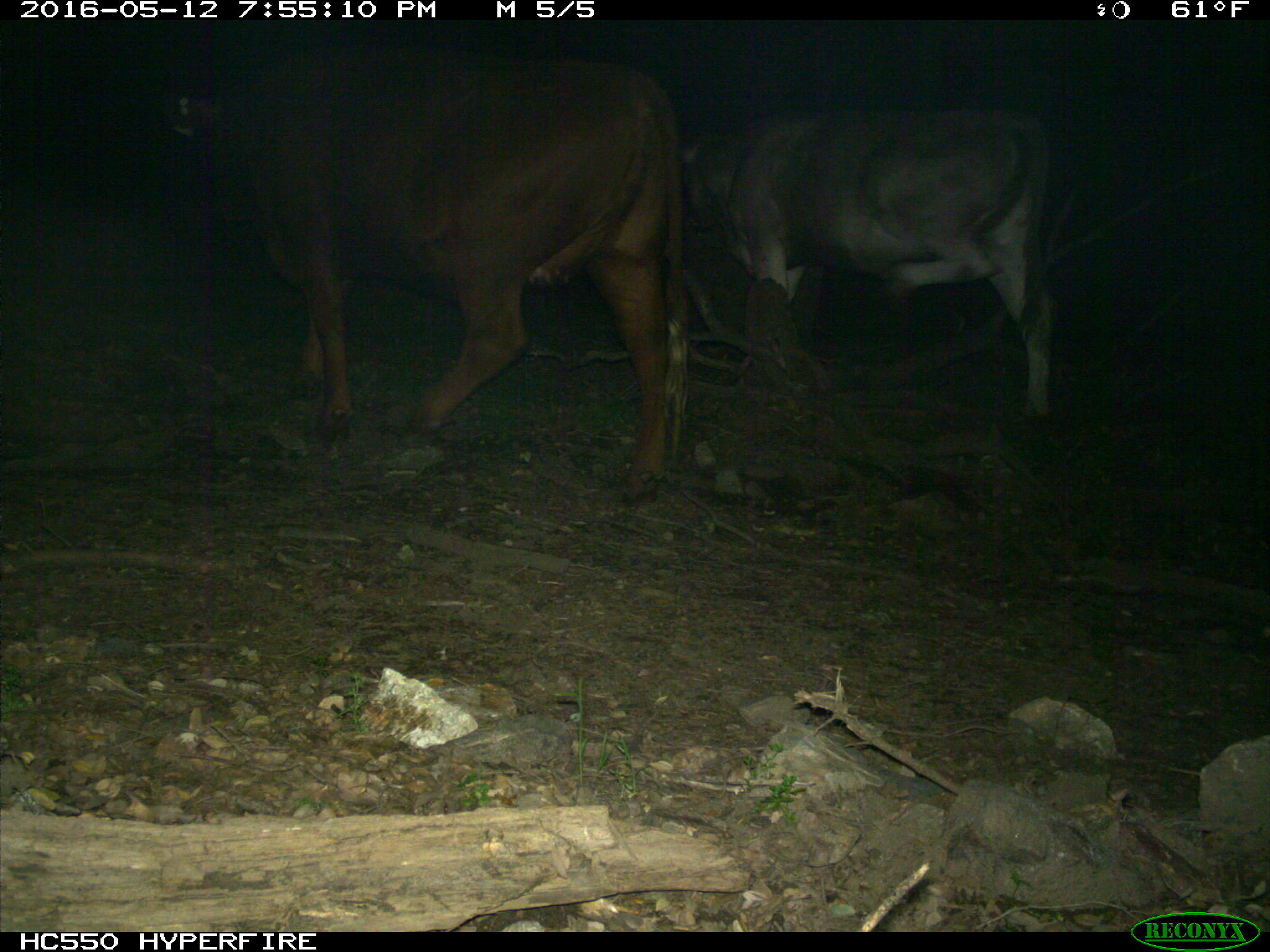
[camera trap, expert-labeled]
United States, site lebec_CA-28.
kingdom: Animalia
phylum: Chordata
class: Mammalia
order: Artiodactyla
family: Bovidae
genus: Bos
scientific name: Bos taurus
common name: domestic cow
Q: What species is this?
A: Bos taurus (domestic cow).